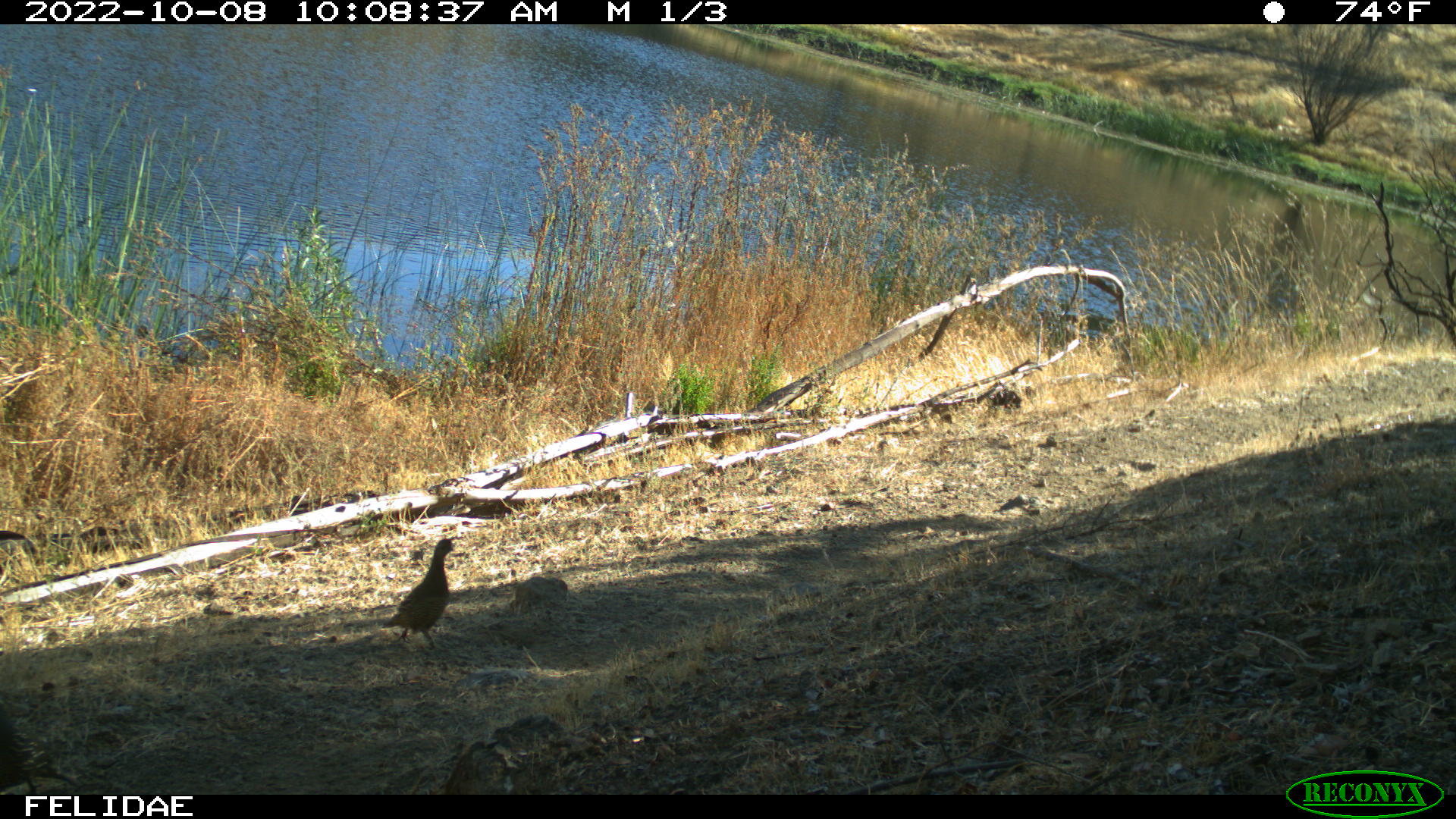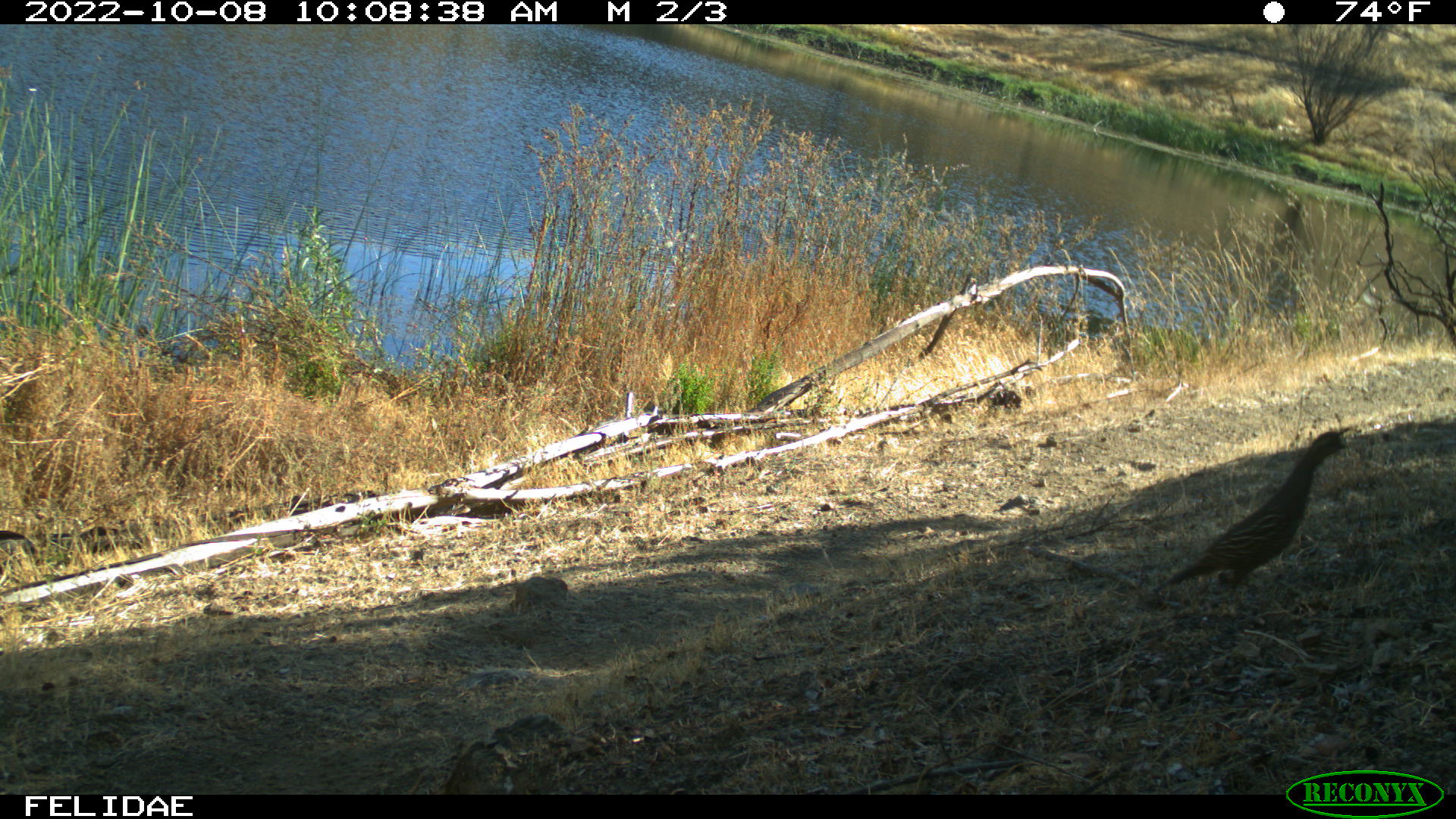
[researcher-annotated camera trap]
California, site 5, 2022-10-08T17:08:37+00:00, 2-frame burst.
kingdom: Animalia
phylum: Chordata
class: Aves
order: Galliformes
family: Odontophoridae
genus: Callipepla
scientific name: Callipepla californica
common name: california quail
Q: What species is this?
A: California quail (Callipepla californica).